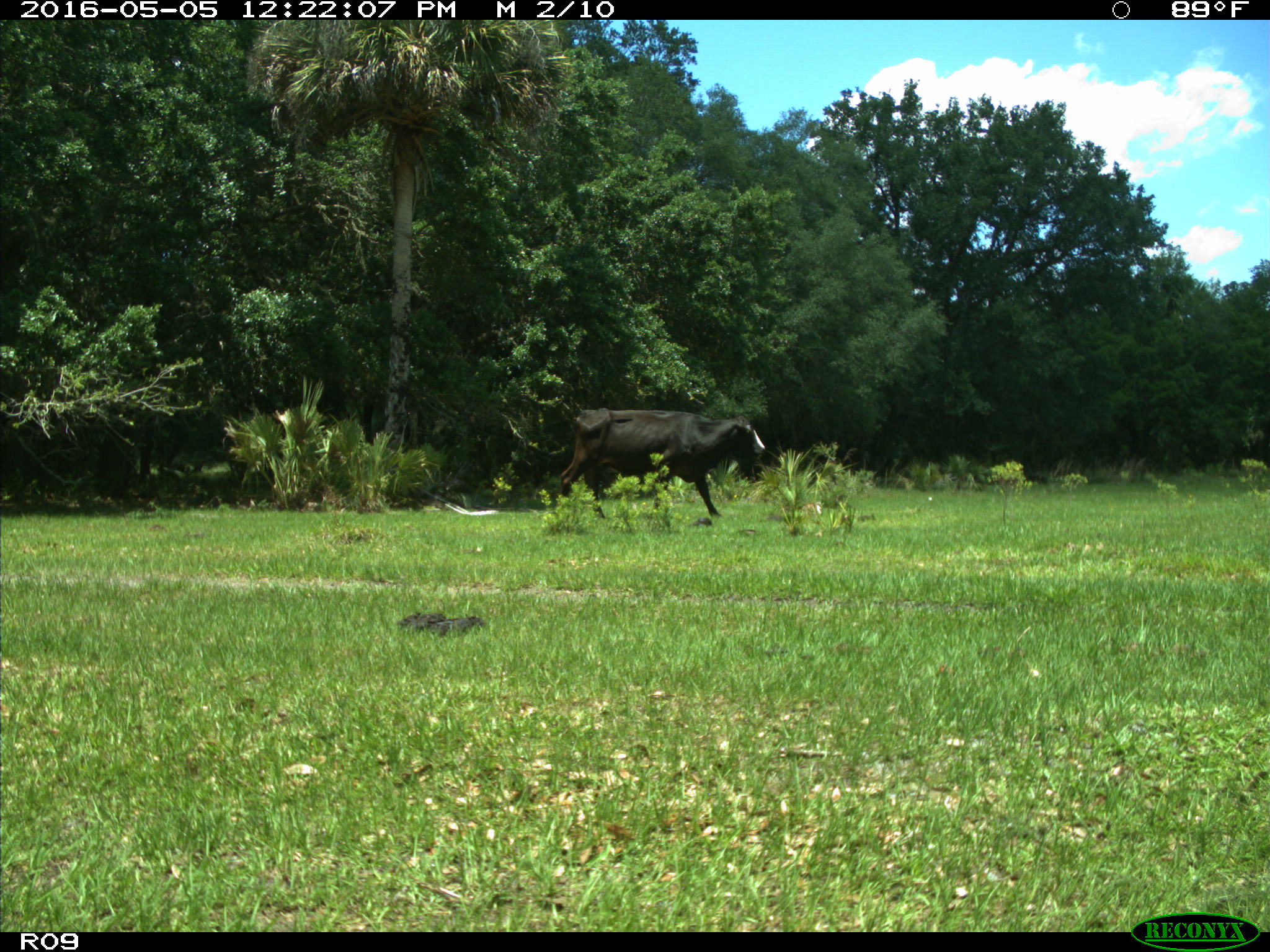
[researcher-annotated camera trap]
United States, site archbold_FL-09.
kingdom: Animalia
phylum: Chordata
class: Mammalia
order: Artiodactyla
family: Bovidae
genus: Bos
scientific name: Bos taurus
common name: domestic cow